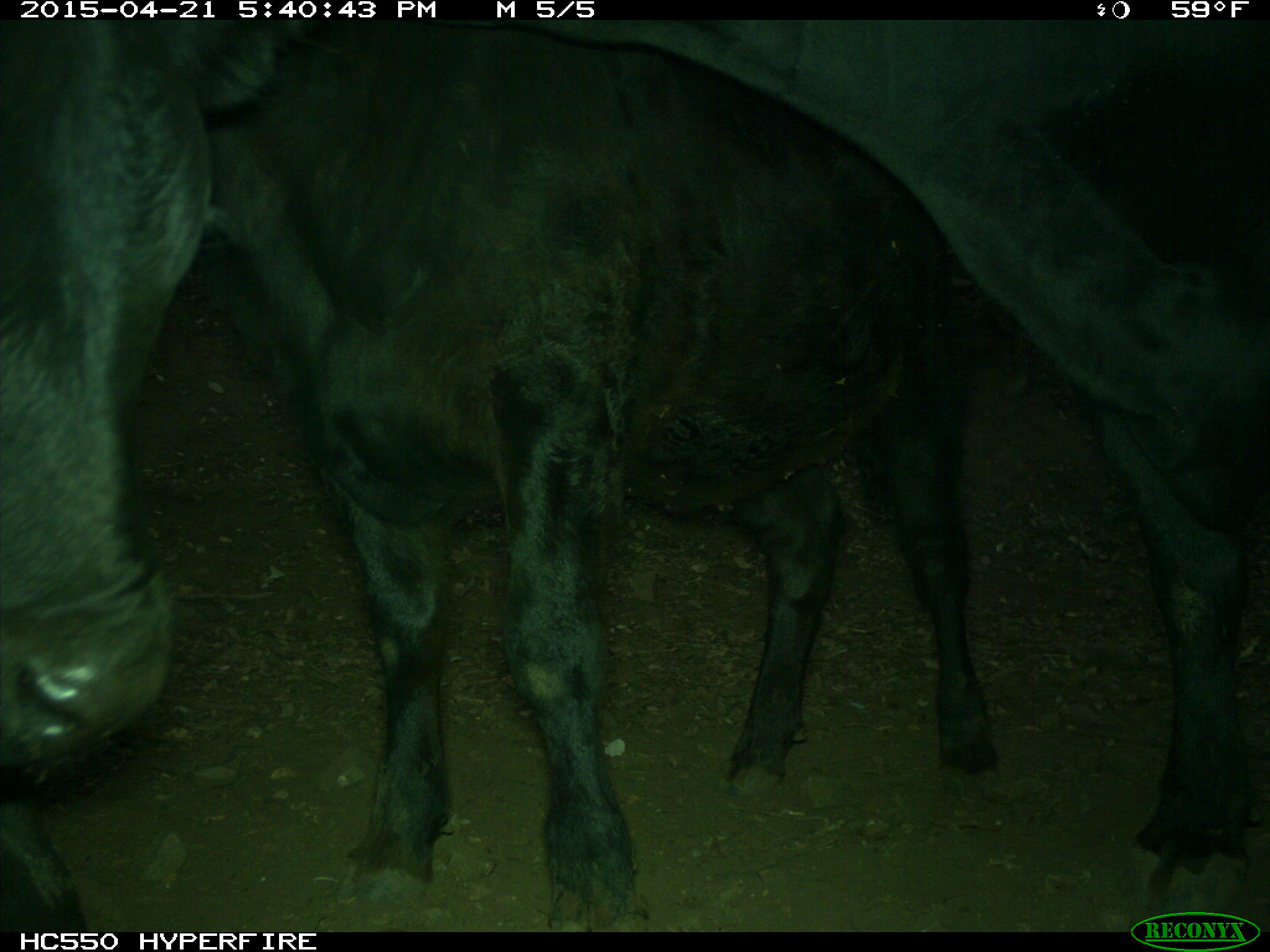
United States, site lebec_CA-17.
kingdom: Animalia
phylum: Chordata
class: Mammalia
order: Artiodactyla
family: Bovidae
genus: Bos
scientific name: Bos taurus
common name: domestic cow